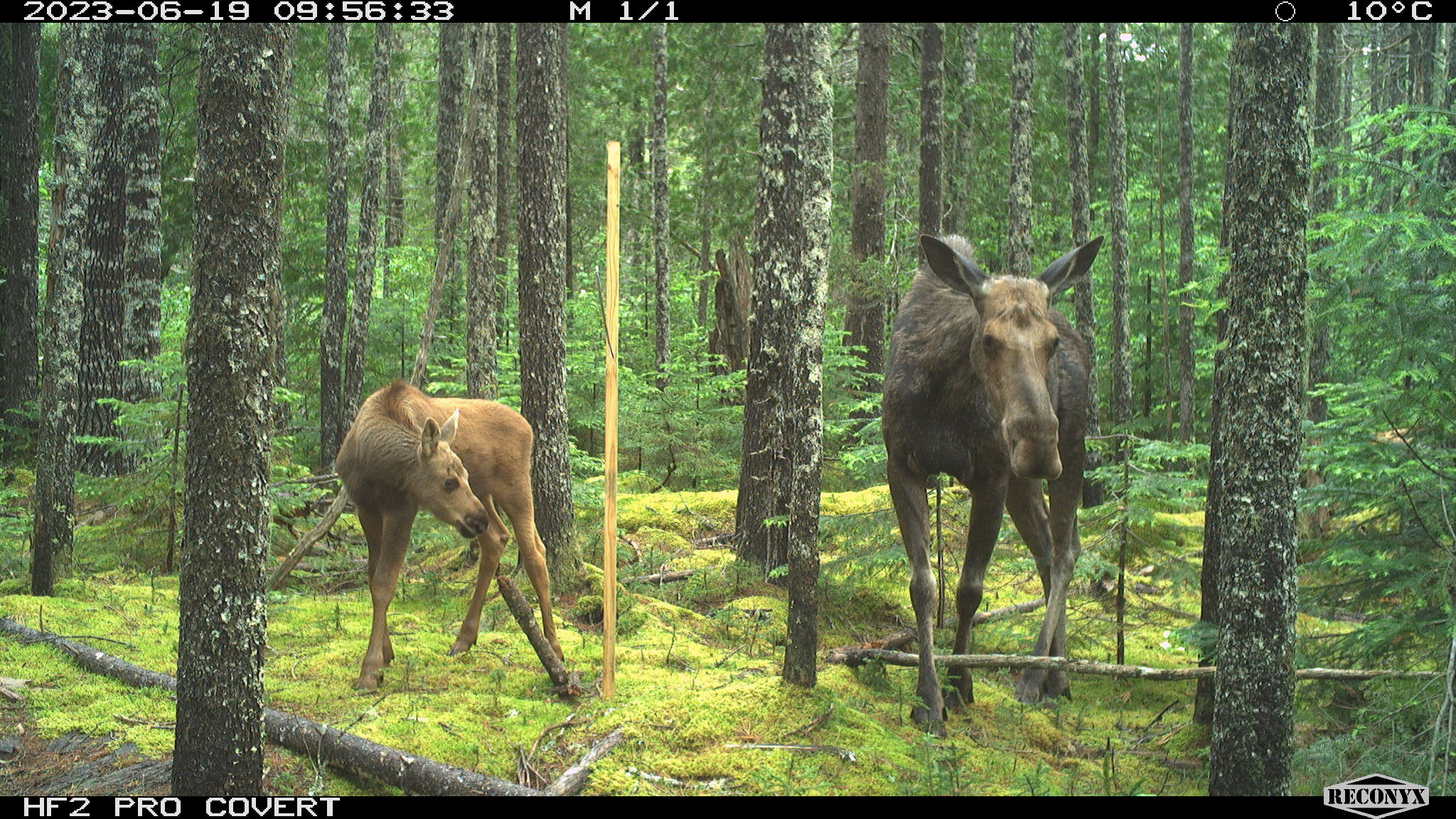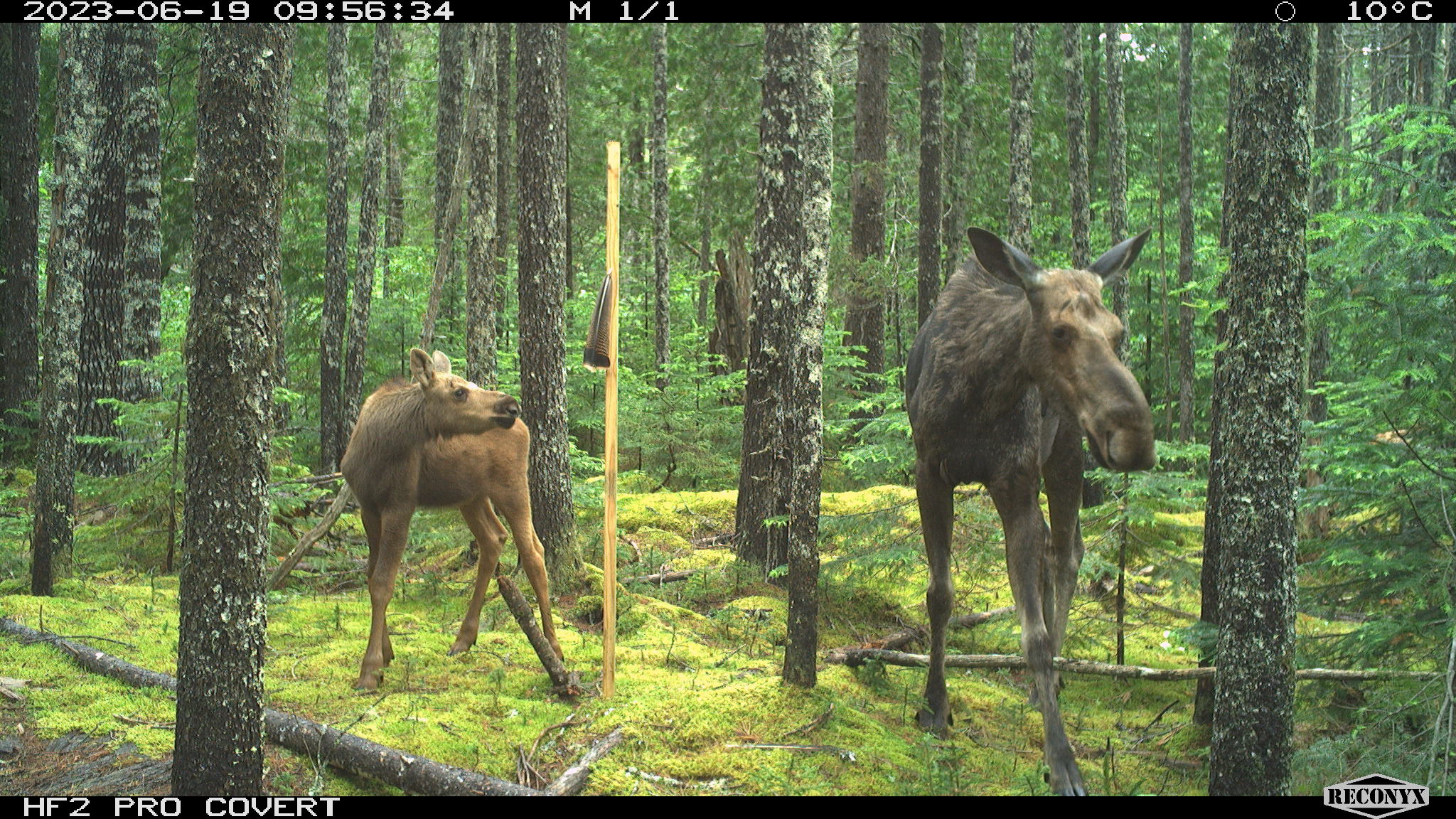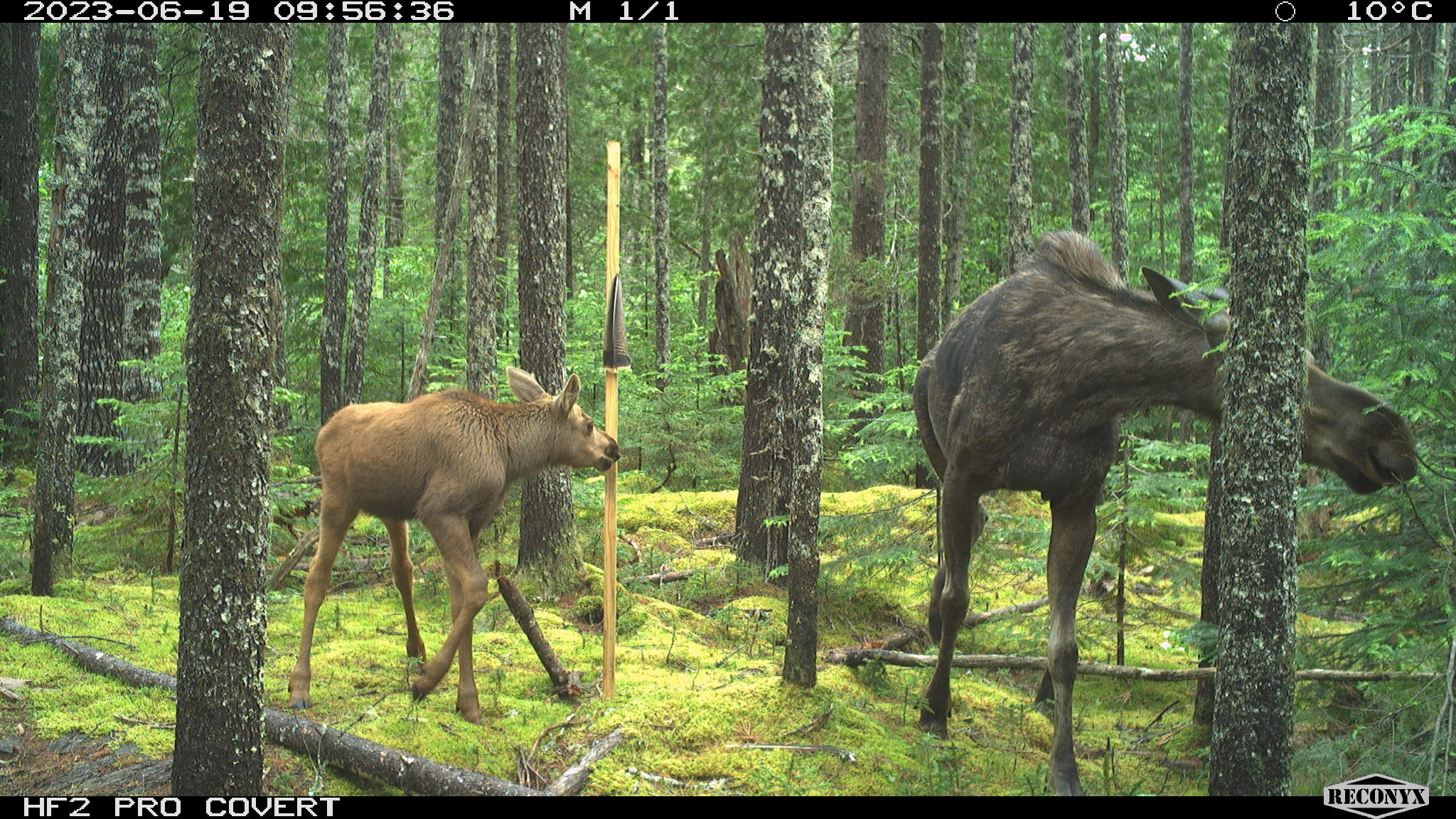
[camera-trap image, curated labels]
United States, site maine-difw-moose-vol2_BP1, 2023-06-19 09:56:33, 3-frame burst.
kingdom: Animalia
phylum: Chordata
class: Mammalia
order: Artiodactyla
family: Cervidae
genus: Alces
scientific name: Alces alces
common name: moose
Moose (Alces alces).